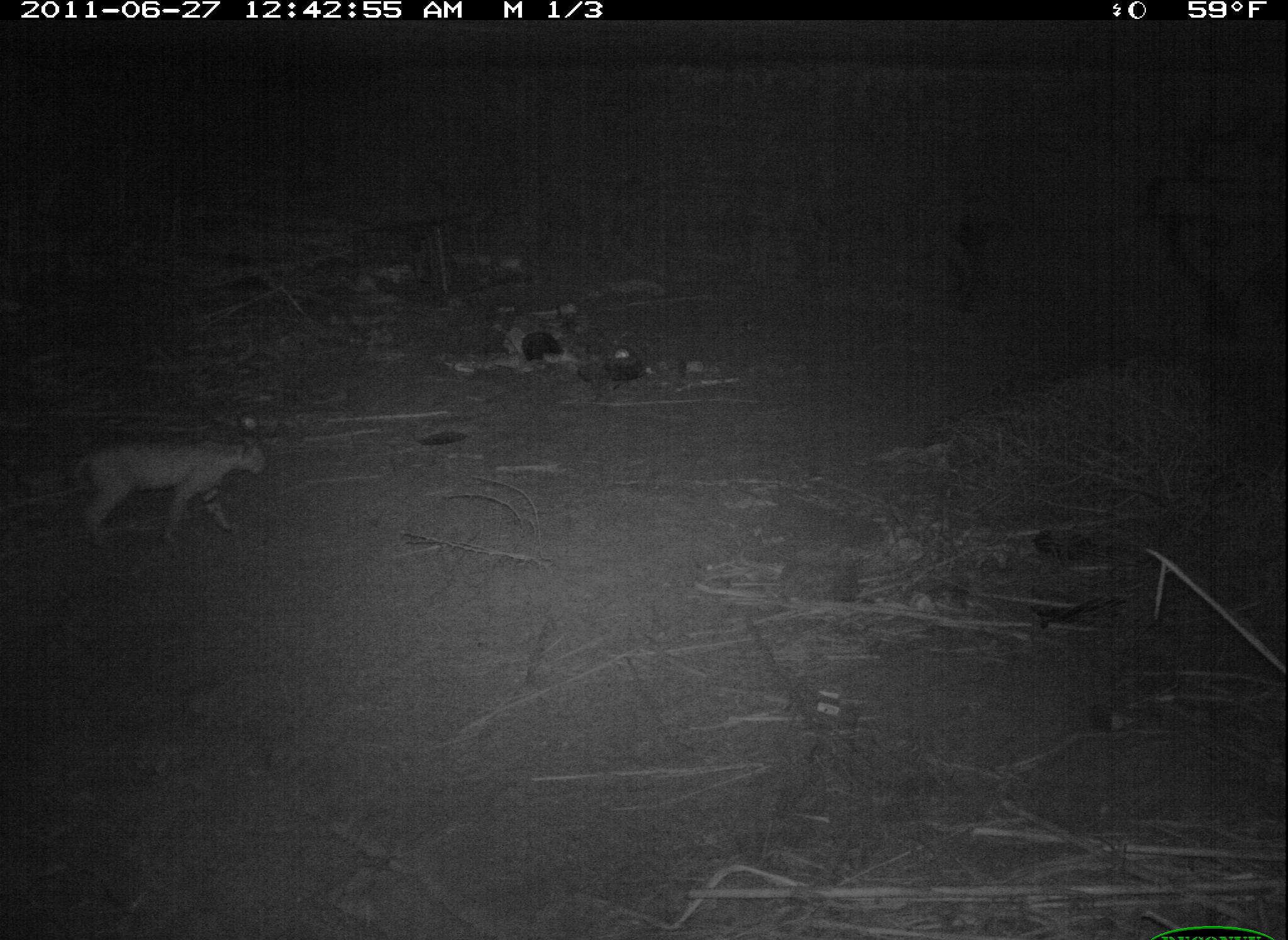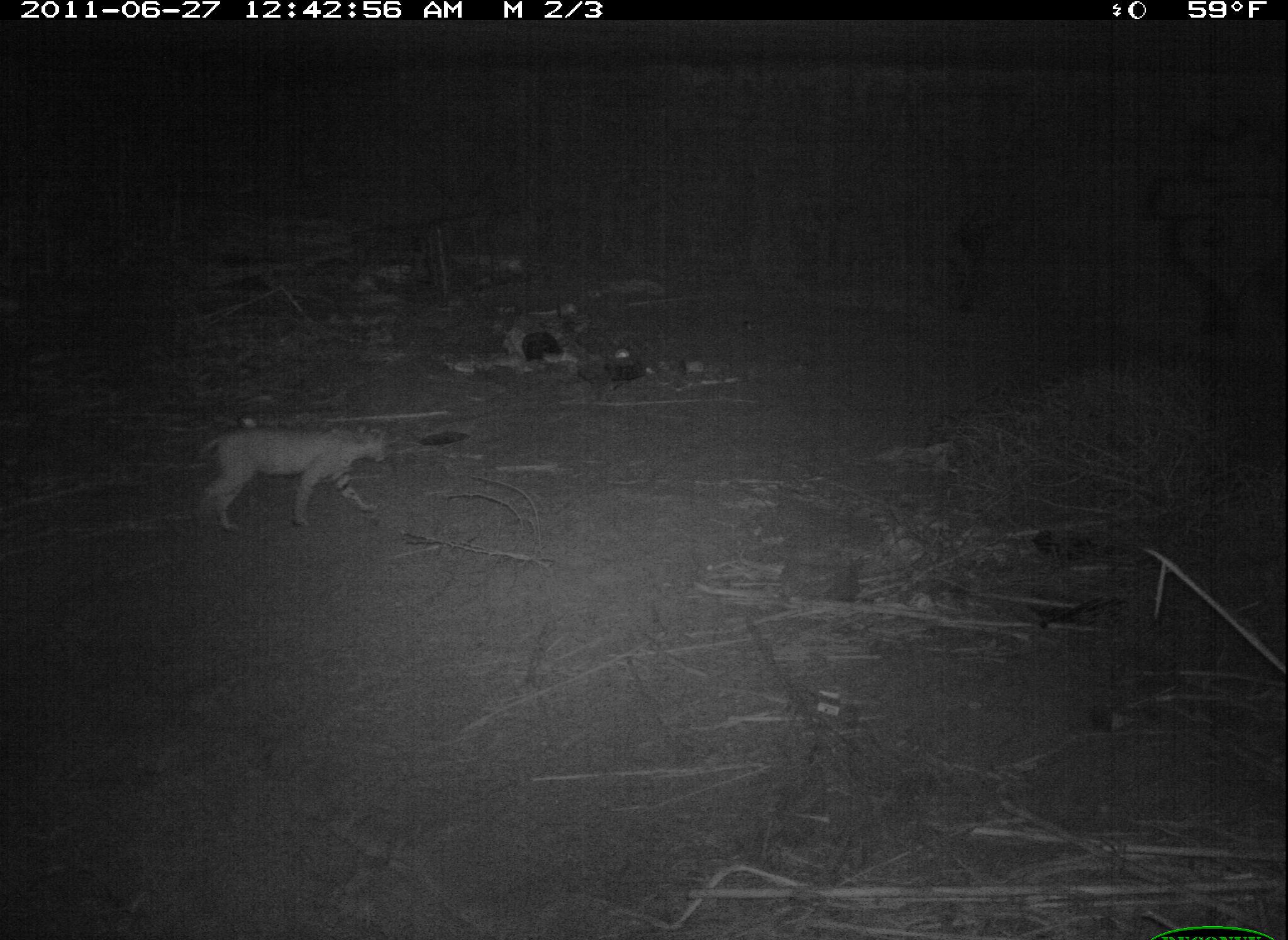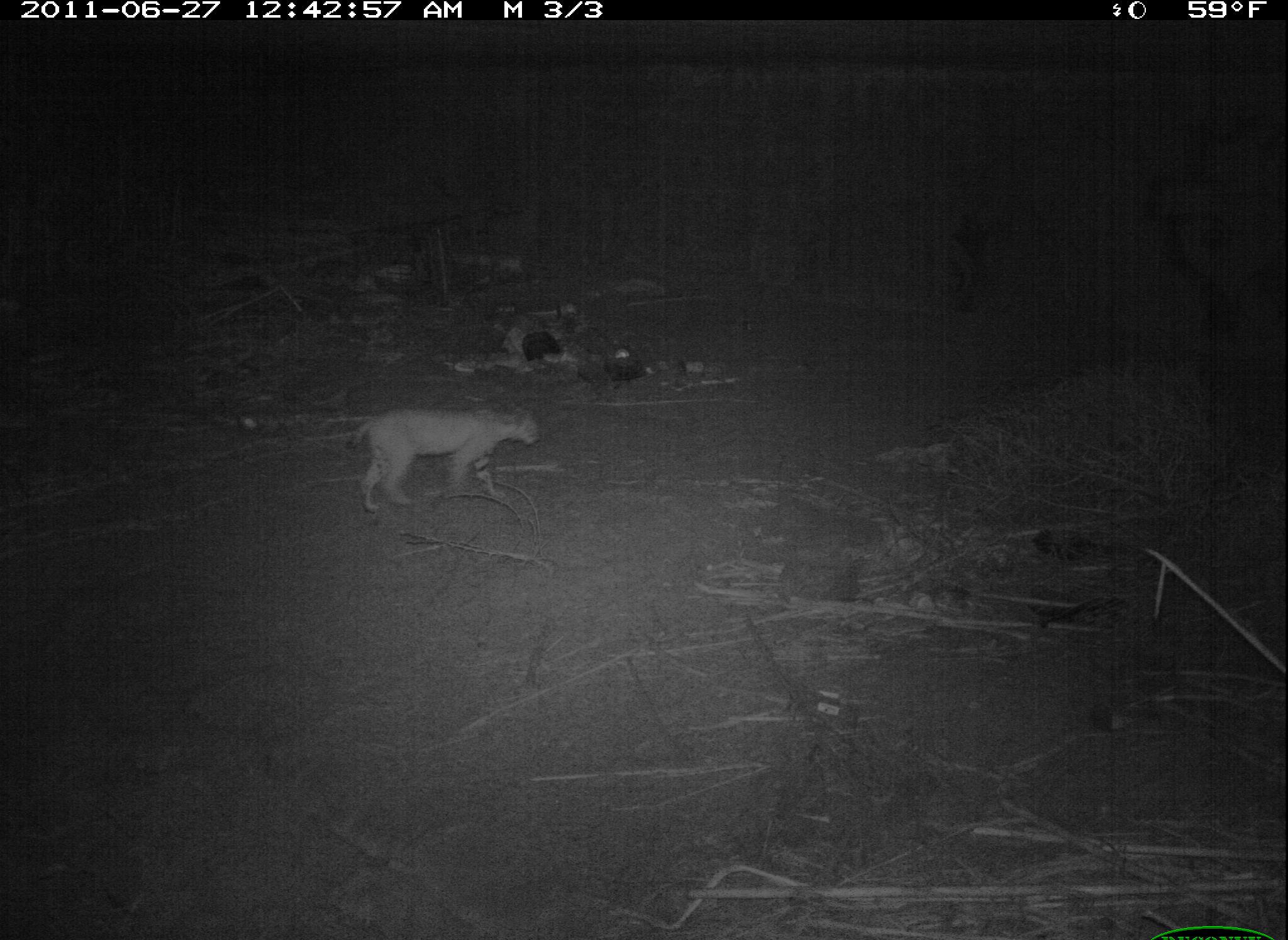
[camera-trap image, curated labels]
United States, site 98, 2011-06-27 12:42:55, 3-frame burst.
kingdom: Animalia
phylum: Chordata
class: Mammalia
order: Carnivora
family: Felidae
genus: Lynx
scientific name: Lynx rufus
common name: bobcat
Bobcat (Lynx rufus).